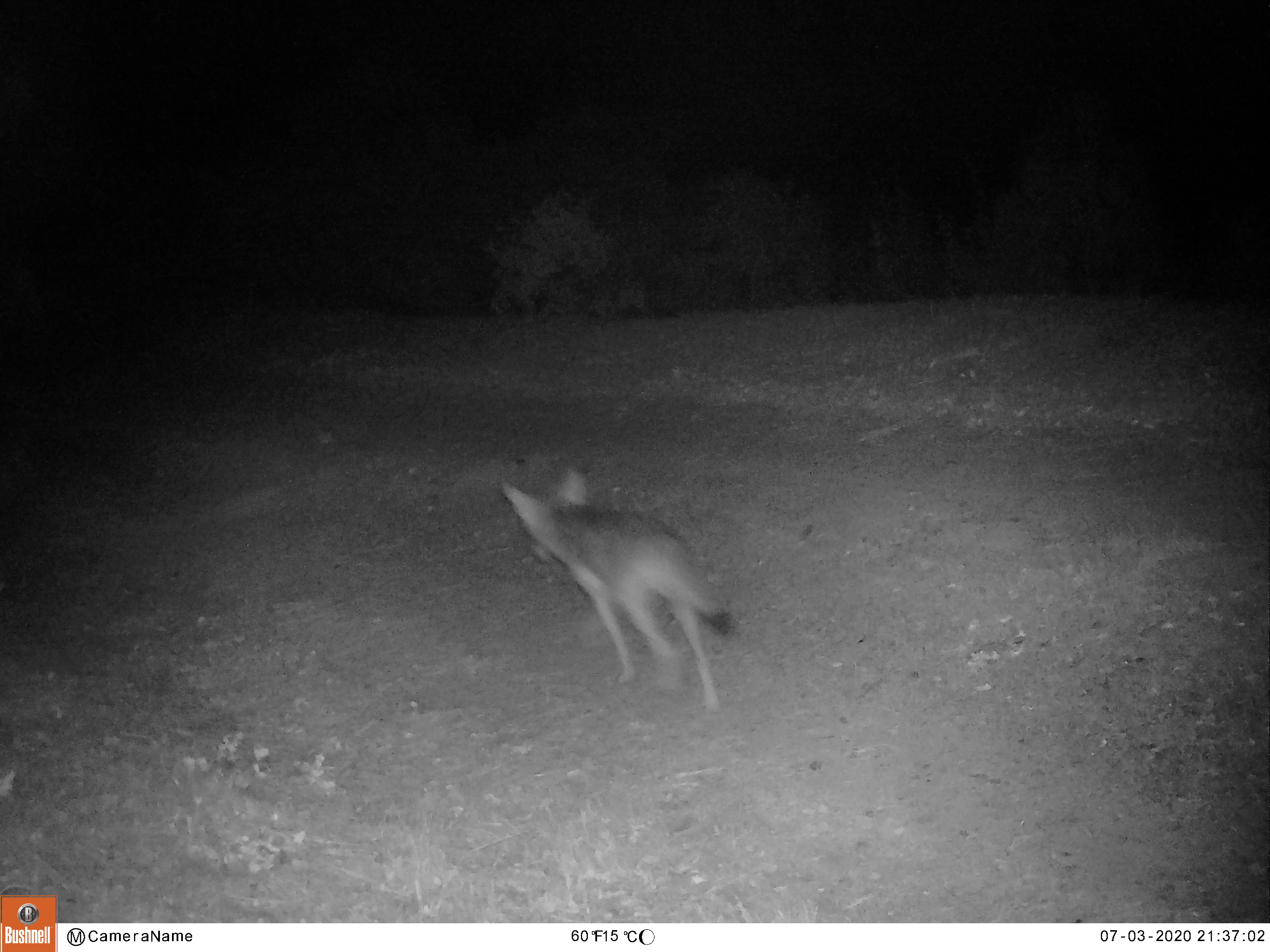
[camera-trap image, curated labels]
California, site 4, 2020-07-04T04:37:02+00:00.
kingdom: Animalia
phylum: Chordata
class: Mammalia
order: Carnivora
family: Canidae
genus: Canis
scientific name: Canis latrans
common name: coyote